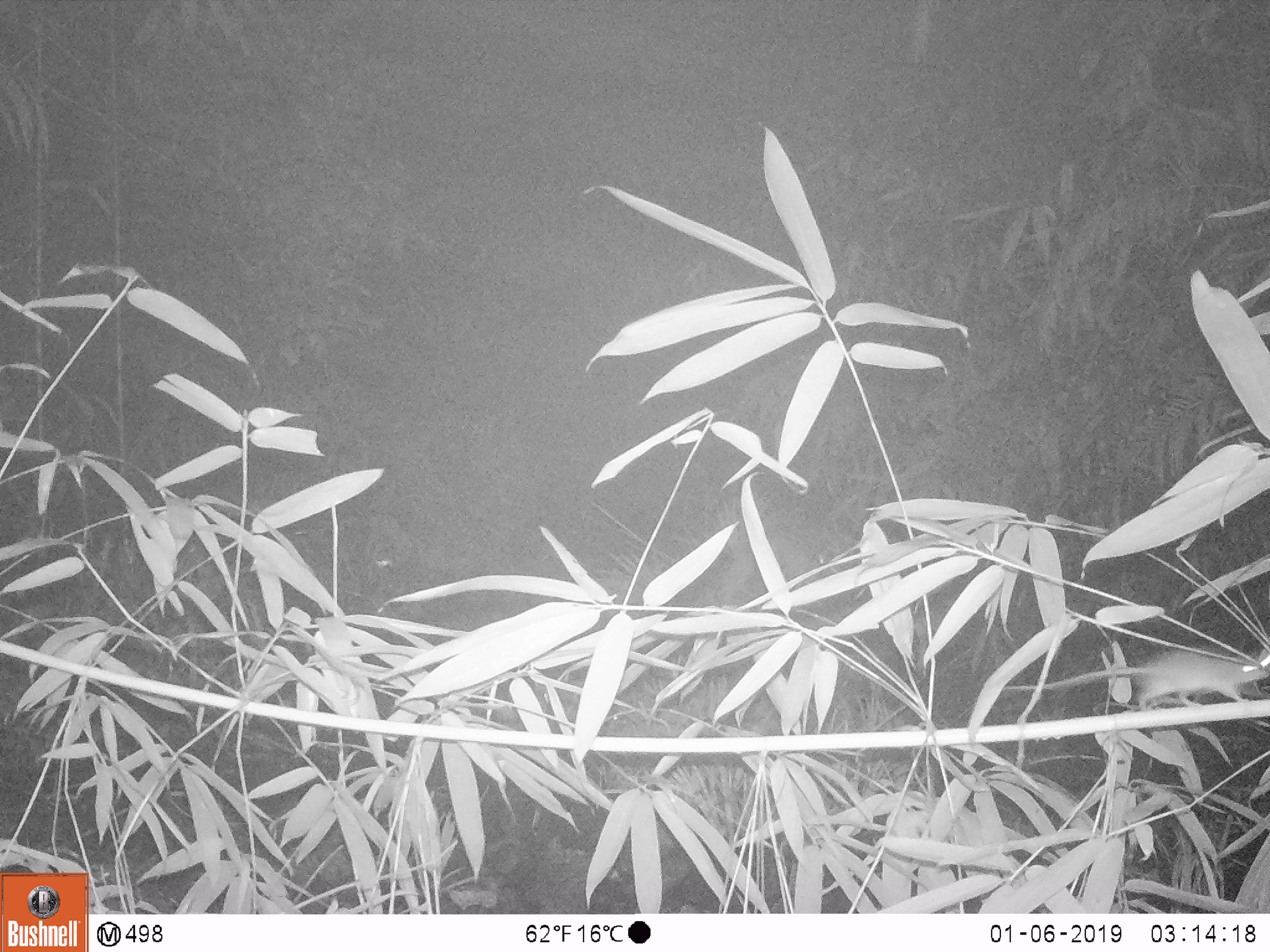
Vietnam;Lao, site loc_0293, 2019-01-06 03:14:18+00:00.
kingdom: Animalia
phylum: Chordata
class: Mammalia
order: Rodentia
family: Muridae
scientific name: Muridae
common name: old-world mice and rats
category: unidentified murid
Unidentified murid (old-world mice and rats) (Muridae). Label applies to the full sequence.